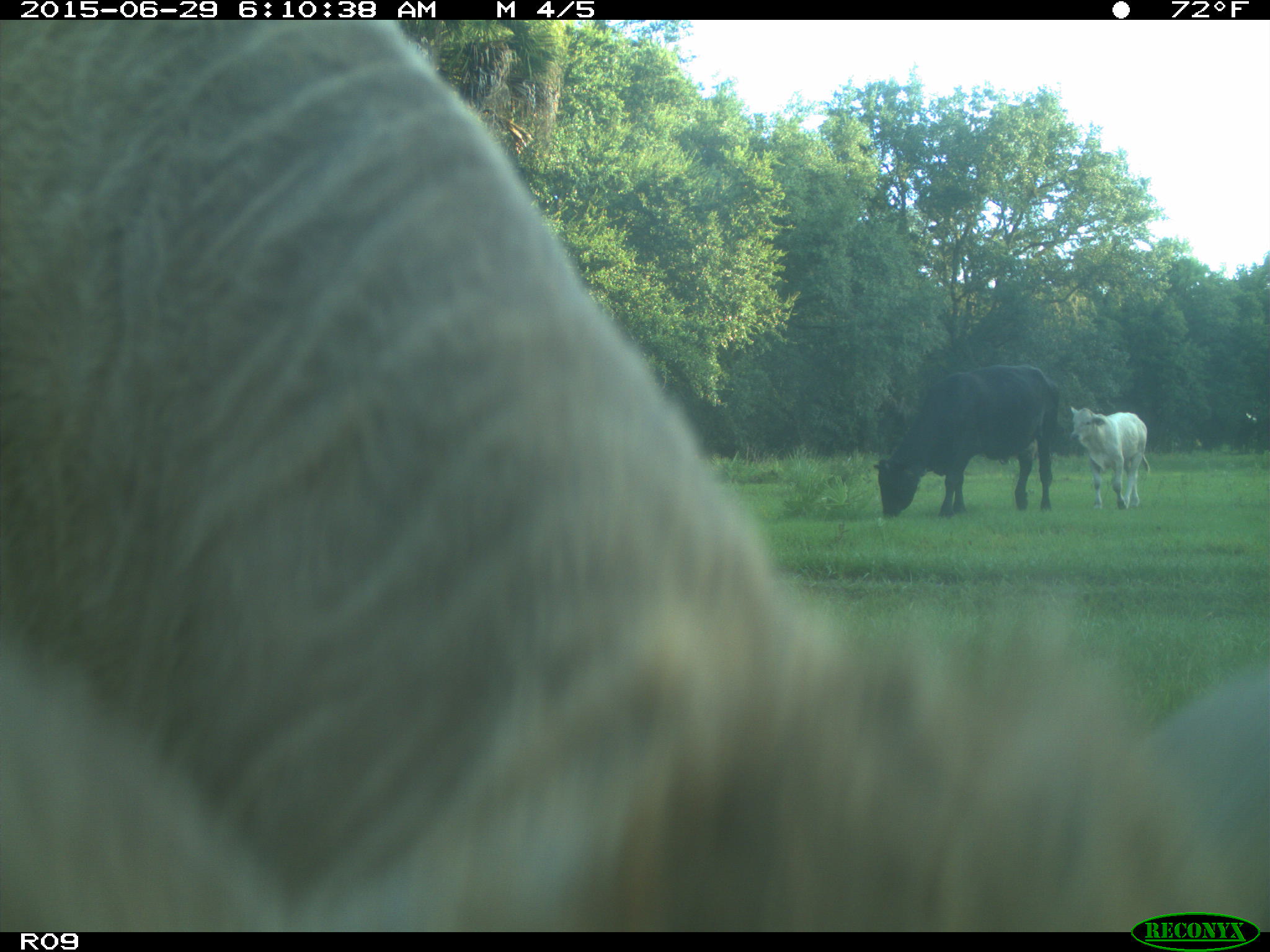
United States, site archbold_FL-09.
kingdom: Animalia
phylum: Chordata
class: Mammalia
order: Artiodactyla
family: Bovidae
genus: Bos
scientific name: Bos taurus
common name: domestic cow